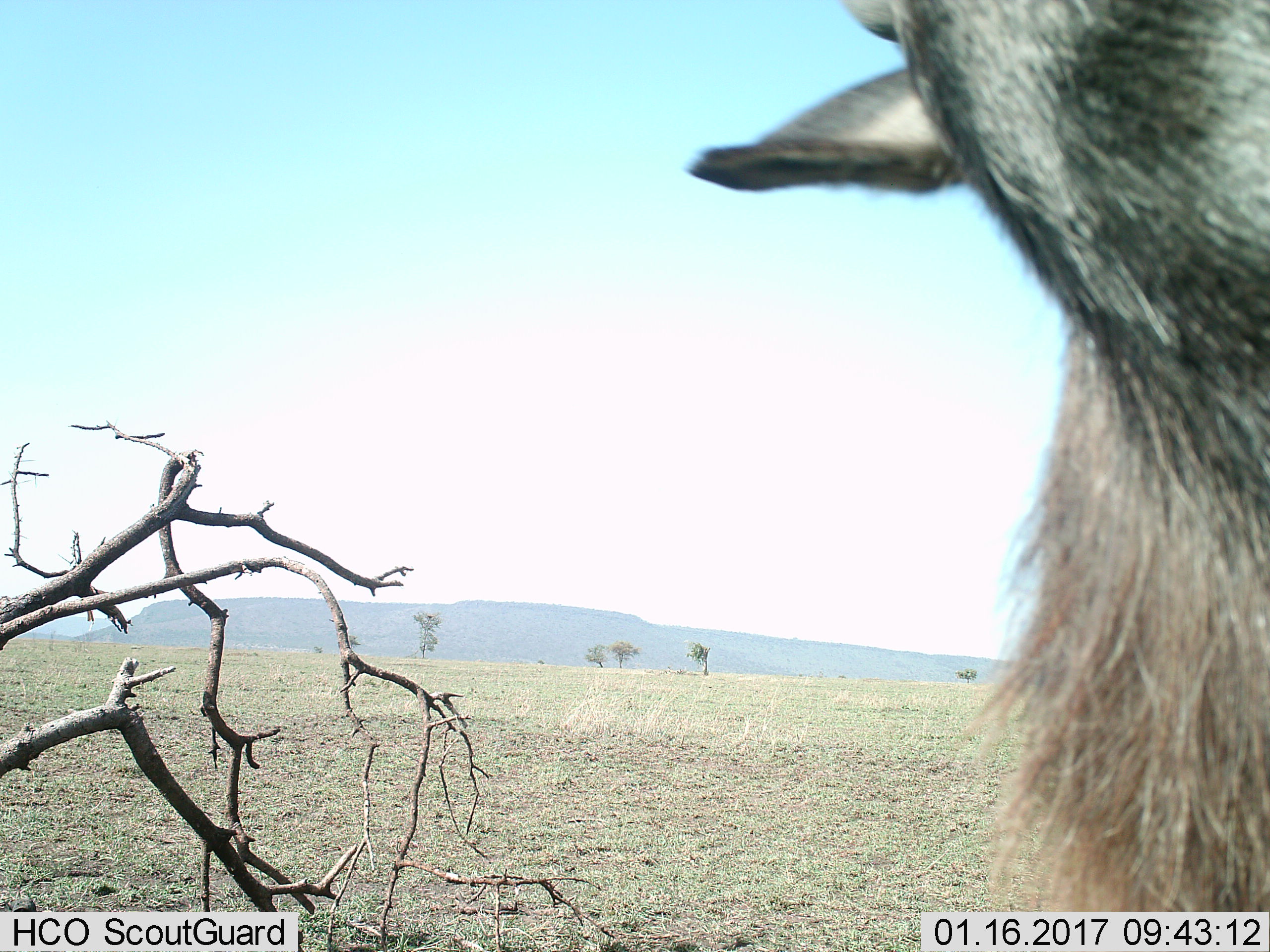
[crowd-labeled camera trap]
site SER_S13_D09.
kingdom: Animalia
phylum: Chordata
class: Mammalia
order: Artiodactyla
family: Bovidae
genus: Connochaetes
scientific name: Connochaetes taurinus taurinus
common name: blue wildebeest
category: wildebeestblue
Wildebeestblue (blue wildebeest) (Connochaetes taurinus taurinus), count 1. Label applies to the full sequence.